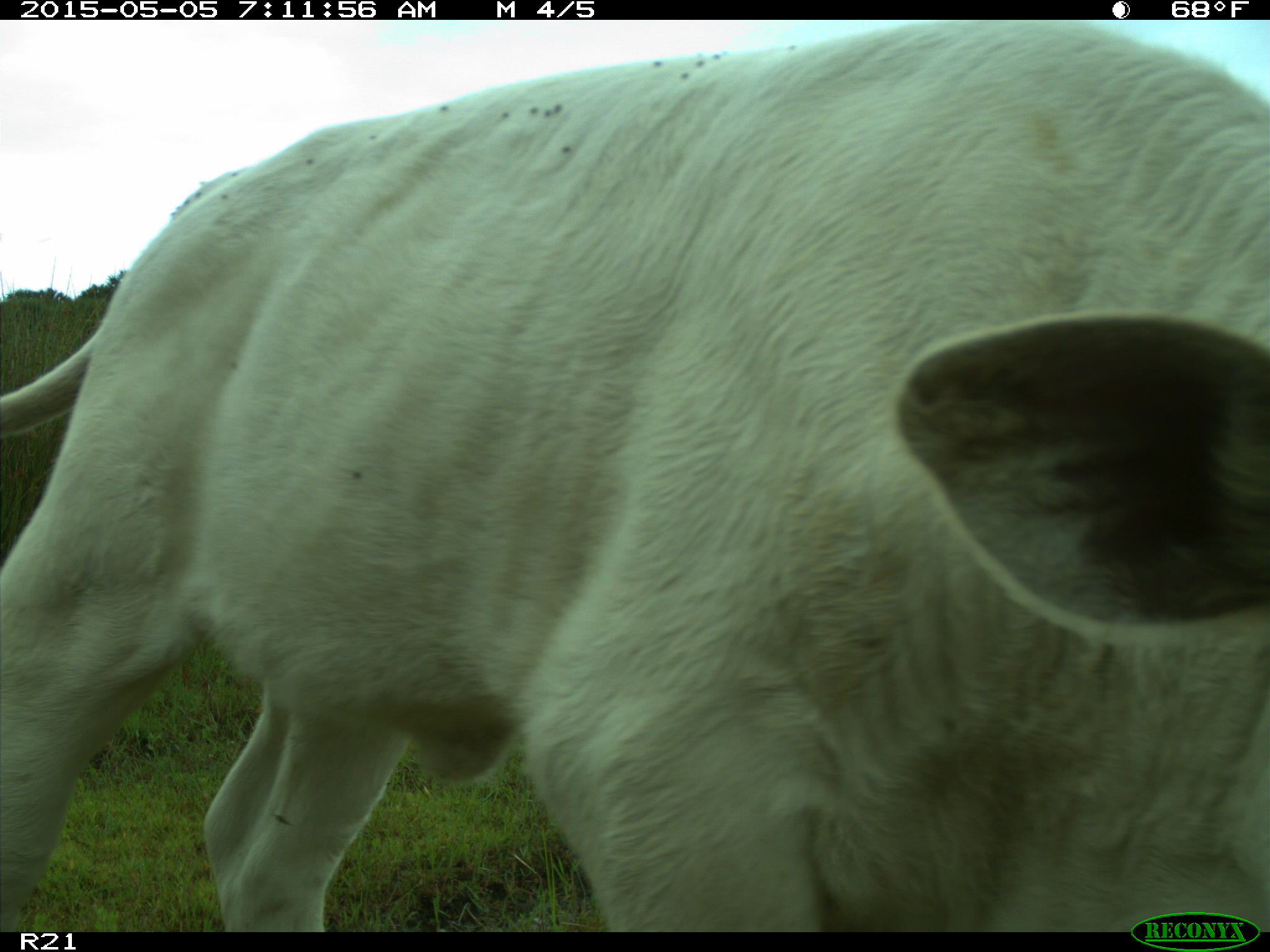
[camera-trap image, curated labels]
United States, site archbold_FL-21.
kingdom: Animalia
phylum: Chordata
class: Mammalia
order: Artiodactyla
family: Bovidae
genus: Bos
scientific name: Bos taurus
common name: domestic cow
Bos taurus (domestic cow).